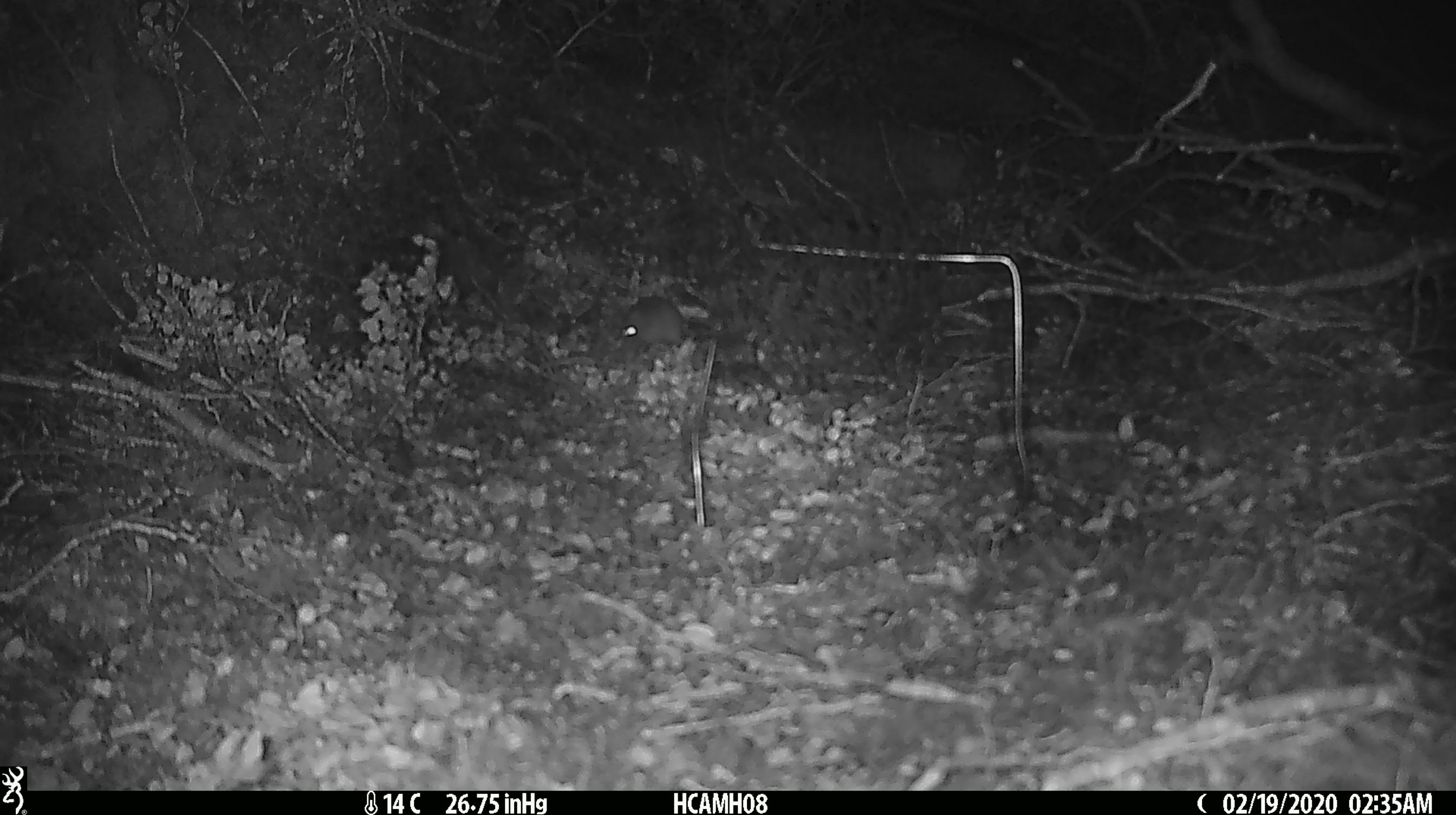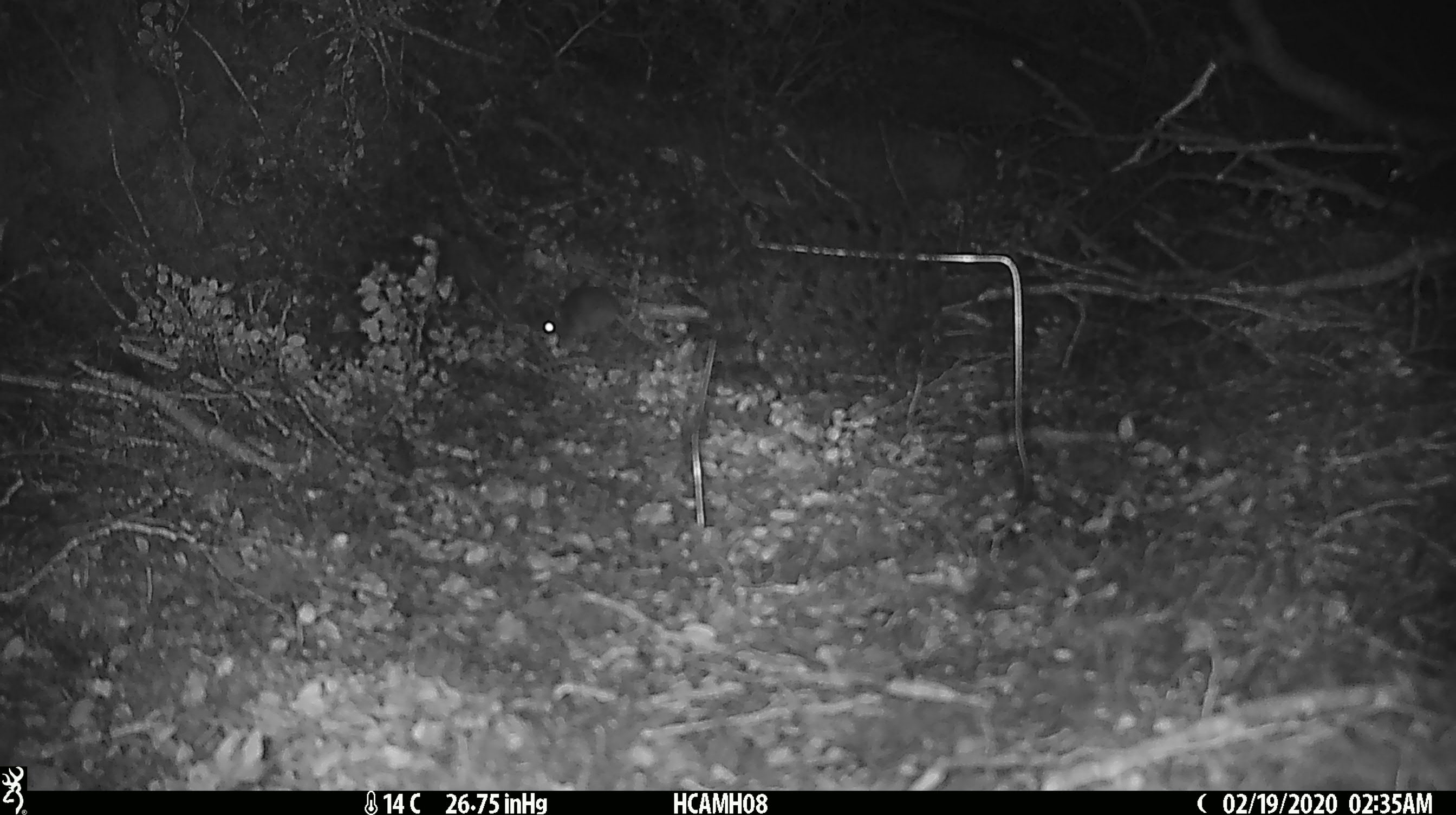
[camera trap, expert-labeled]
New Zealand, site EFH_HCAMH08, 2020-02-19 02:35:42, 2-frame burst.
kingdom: Animalia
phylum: Chordata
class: Mammalia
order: Rodentia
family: Muridae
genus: Mus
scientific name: Mus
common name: mouse